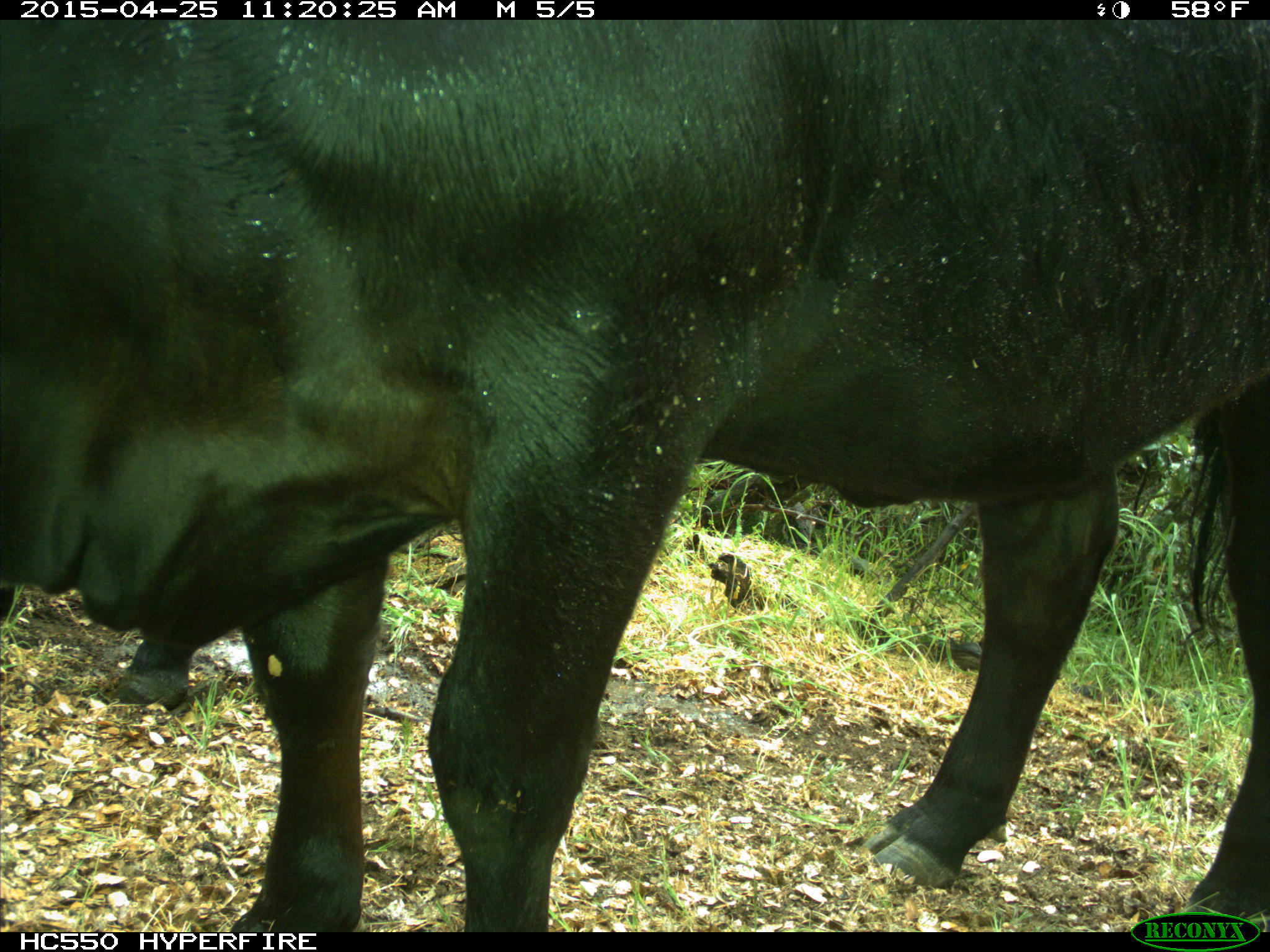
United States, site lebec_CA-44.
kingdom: Animalia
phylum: Chordata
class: Mammalia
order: Artiodactyla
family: Suidae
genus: Sus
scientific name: Sus scrofa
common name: wild boar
Sus scrofa (wild boar).